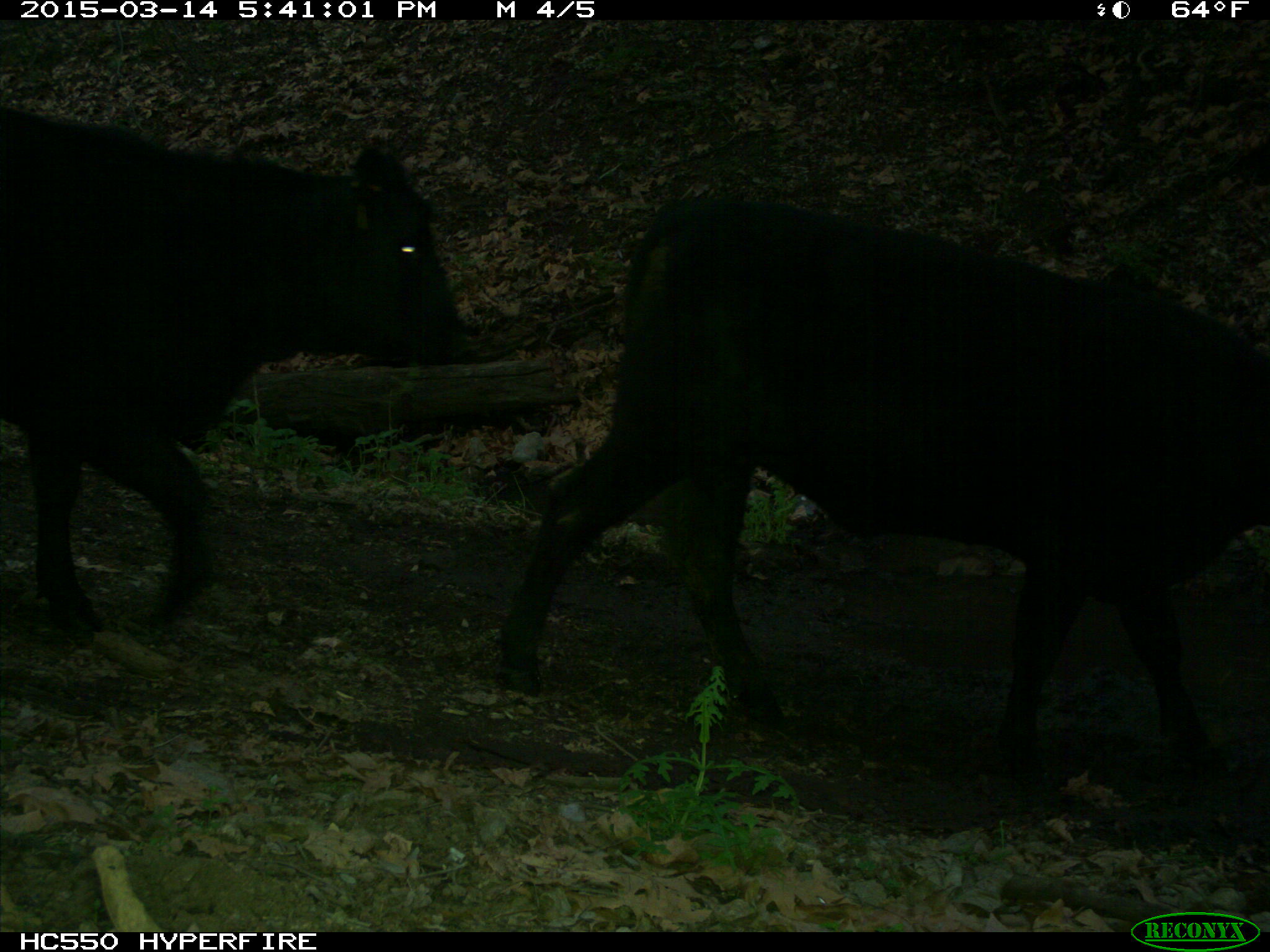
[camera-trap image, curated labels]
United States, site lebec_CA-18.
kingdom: Animalia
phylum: Chordata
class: Mammalia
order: Artiodactyla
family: Bovidae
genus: Bos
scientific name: Bos taurus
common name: domestic cow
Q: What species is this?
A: Bos taurus (domestic cow).